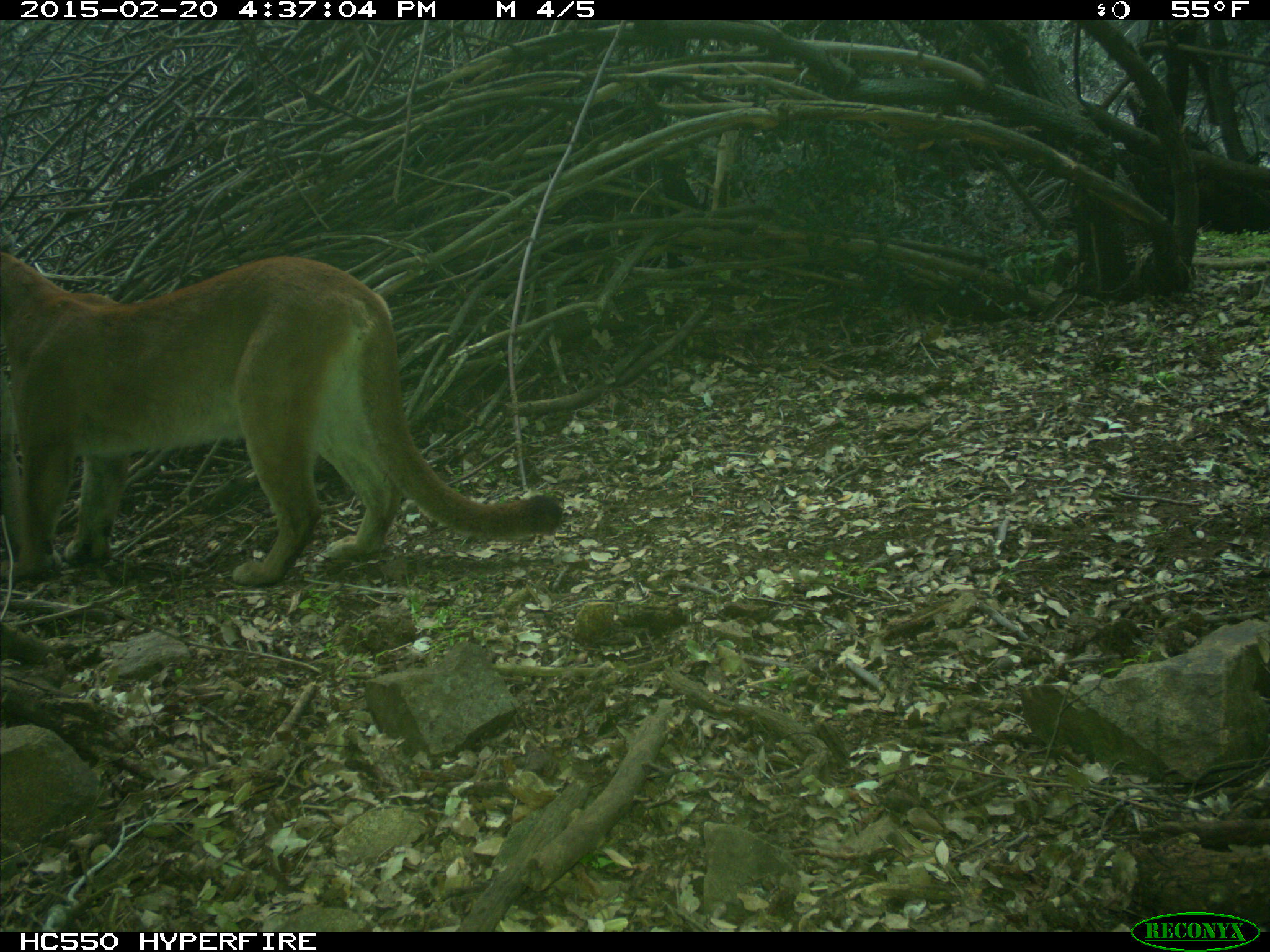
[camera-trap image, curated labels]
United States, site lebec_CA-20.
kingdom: Animalia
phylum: Chordata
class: Mammalia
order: Carnivora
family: Felidae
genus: Puma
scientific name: Puma concolor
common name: mountain lion